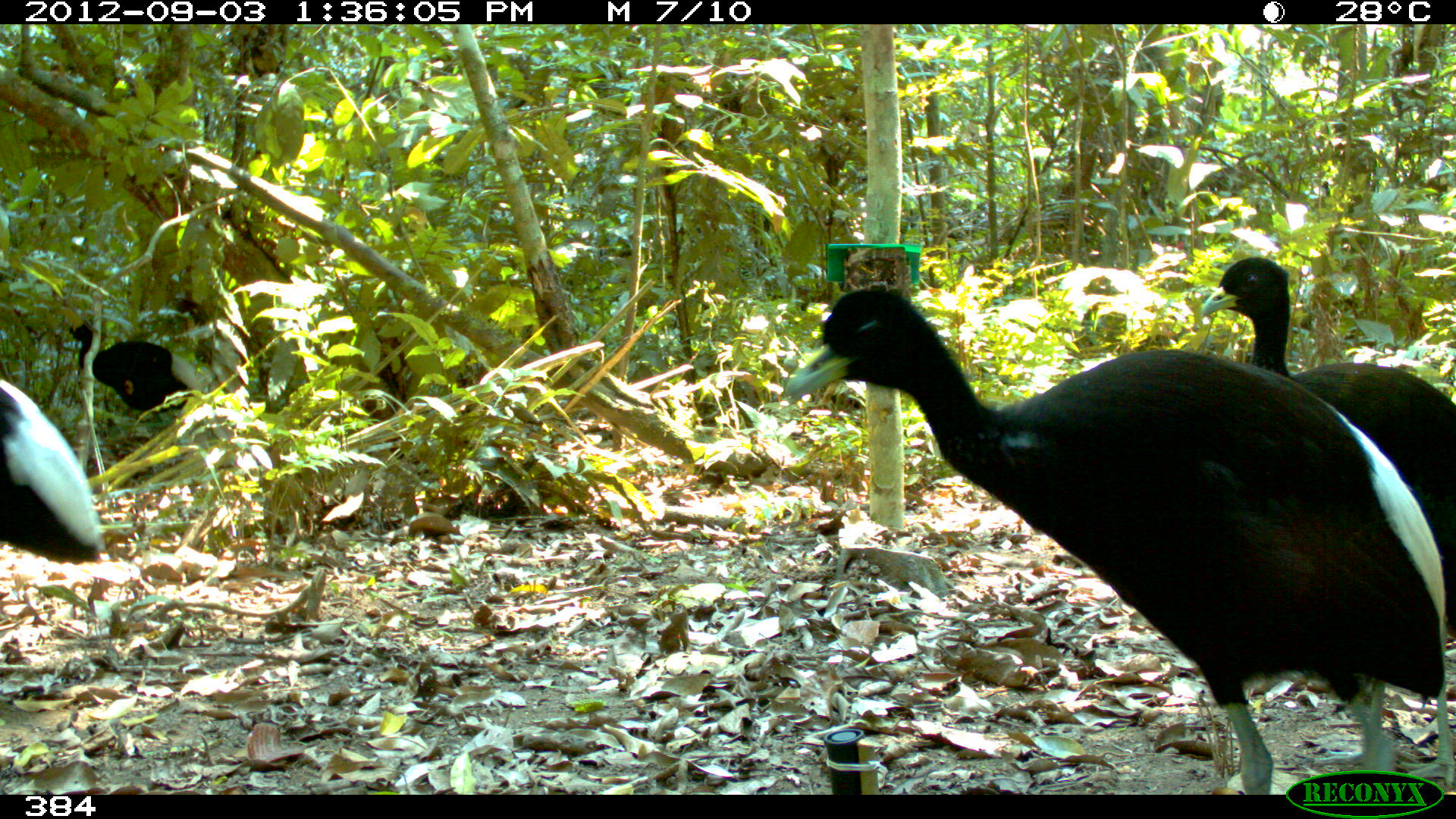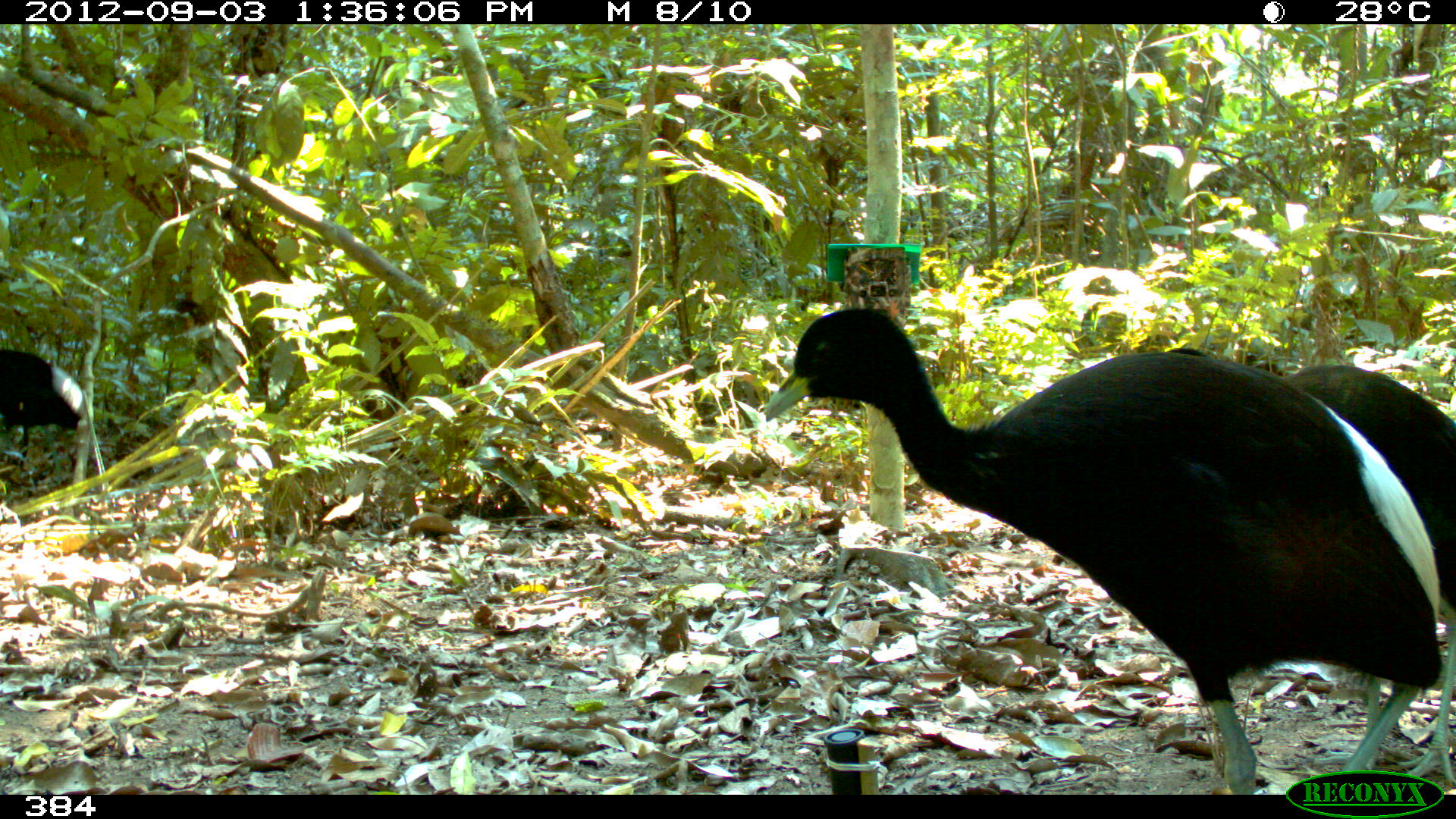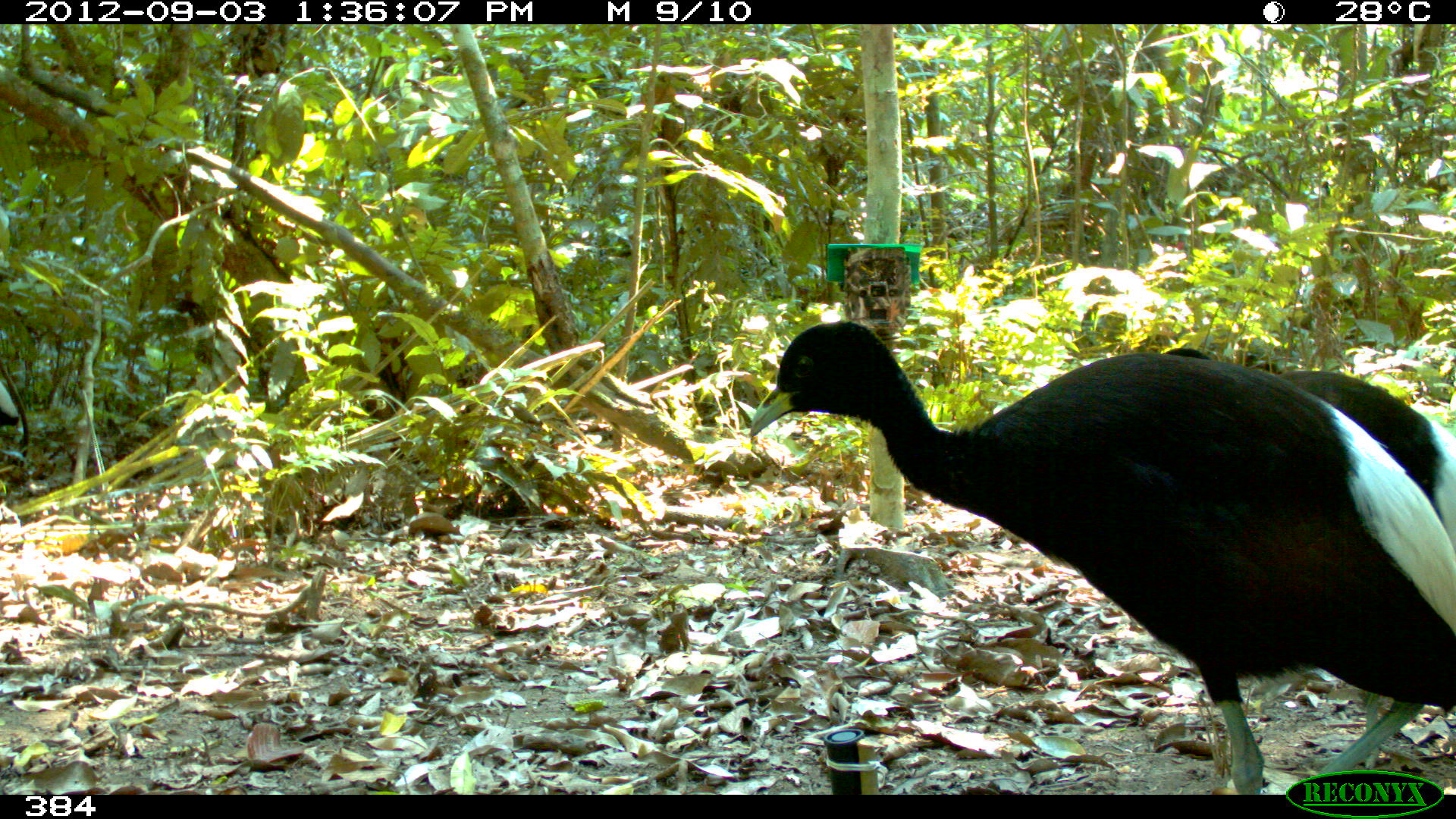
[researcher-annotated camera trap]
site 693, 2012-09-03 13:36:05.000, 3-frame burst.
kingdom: Animalia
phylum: Chordata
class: Aves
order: Gruiformes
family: Psophiidae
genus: Psophia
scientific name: Psophia leucoptera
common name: pale-winged trumpeter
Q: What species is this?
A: Psophia leucoptera (pale-winged trumpeter).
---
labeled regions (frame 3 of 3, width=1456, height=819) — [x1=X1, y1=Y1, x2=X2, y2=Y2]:
psophia leucoptera: [x1=747, y1=319, x2=1456, y2=795]; [x1=1164, y1=347, x2=1456, y2=769]; [x1=0, y1=379, x2=19, y2=425]